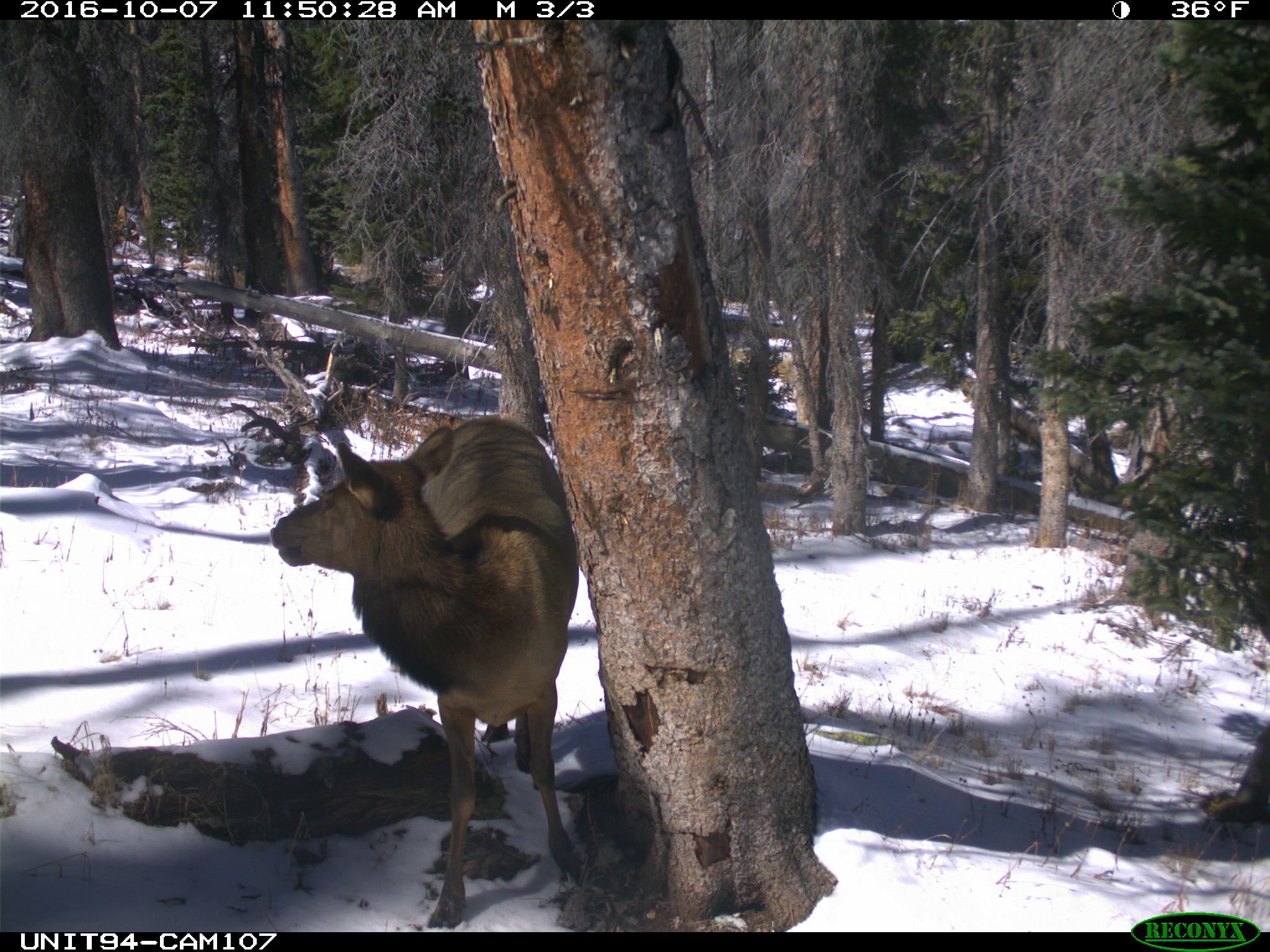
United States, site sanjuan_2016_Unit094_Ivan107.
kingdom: Animalia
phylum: Chordata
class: Mammalia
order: Artiodactyla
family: Cervidae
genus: Cervus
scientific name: Cervus elaphus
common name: red deer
Cervus elaphus (red deer).